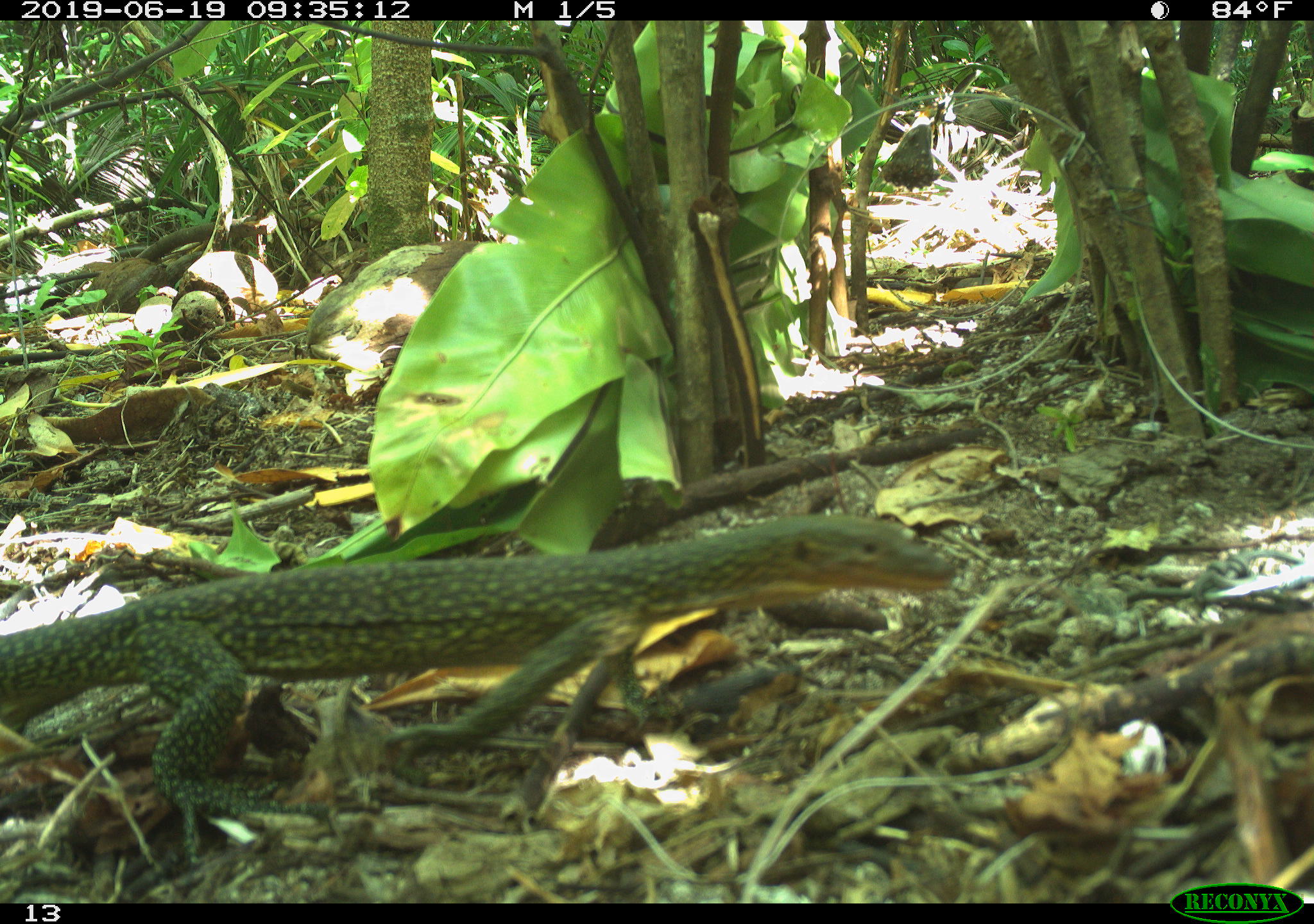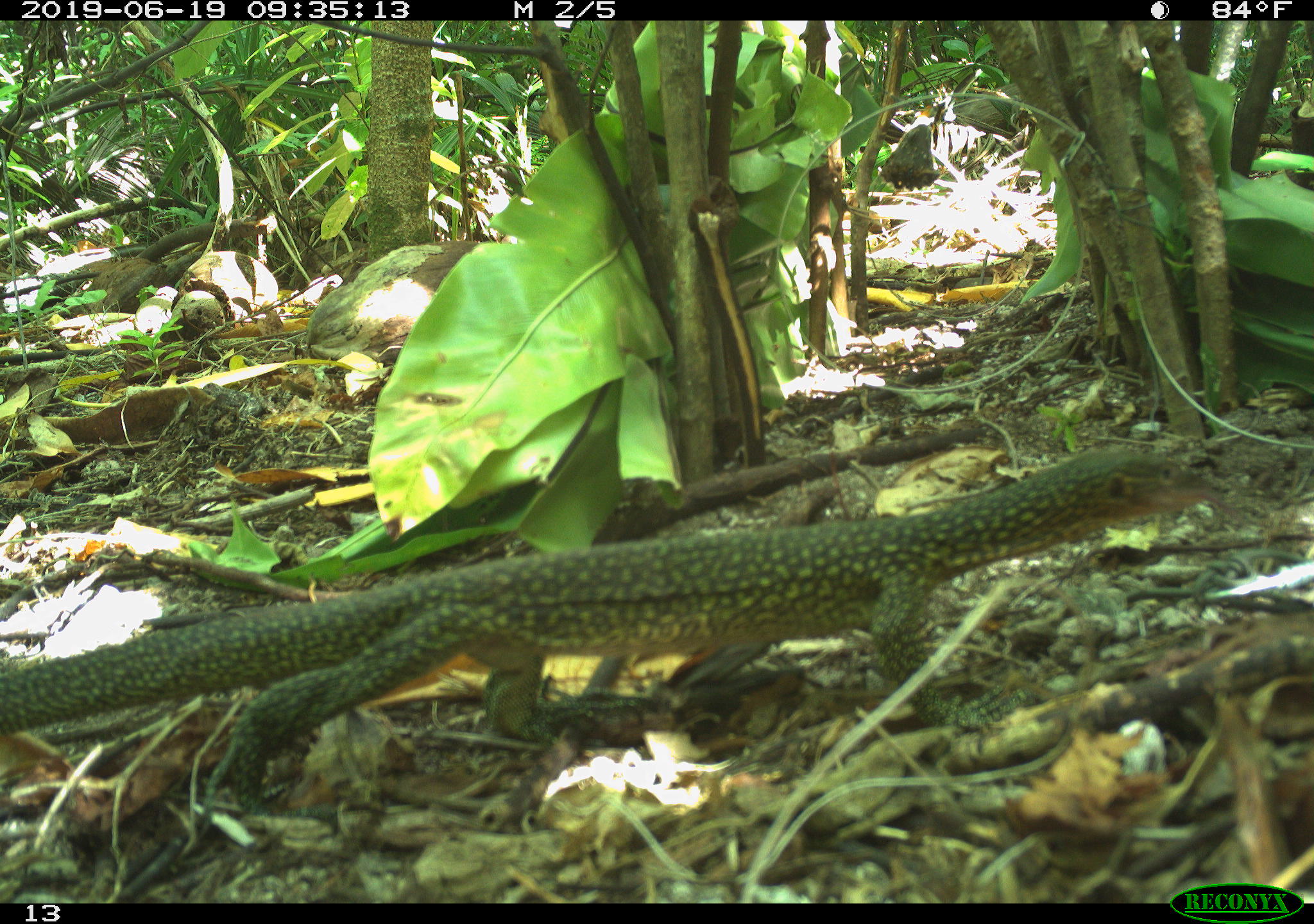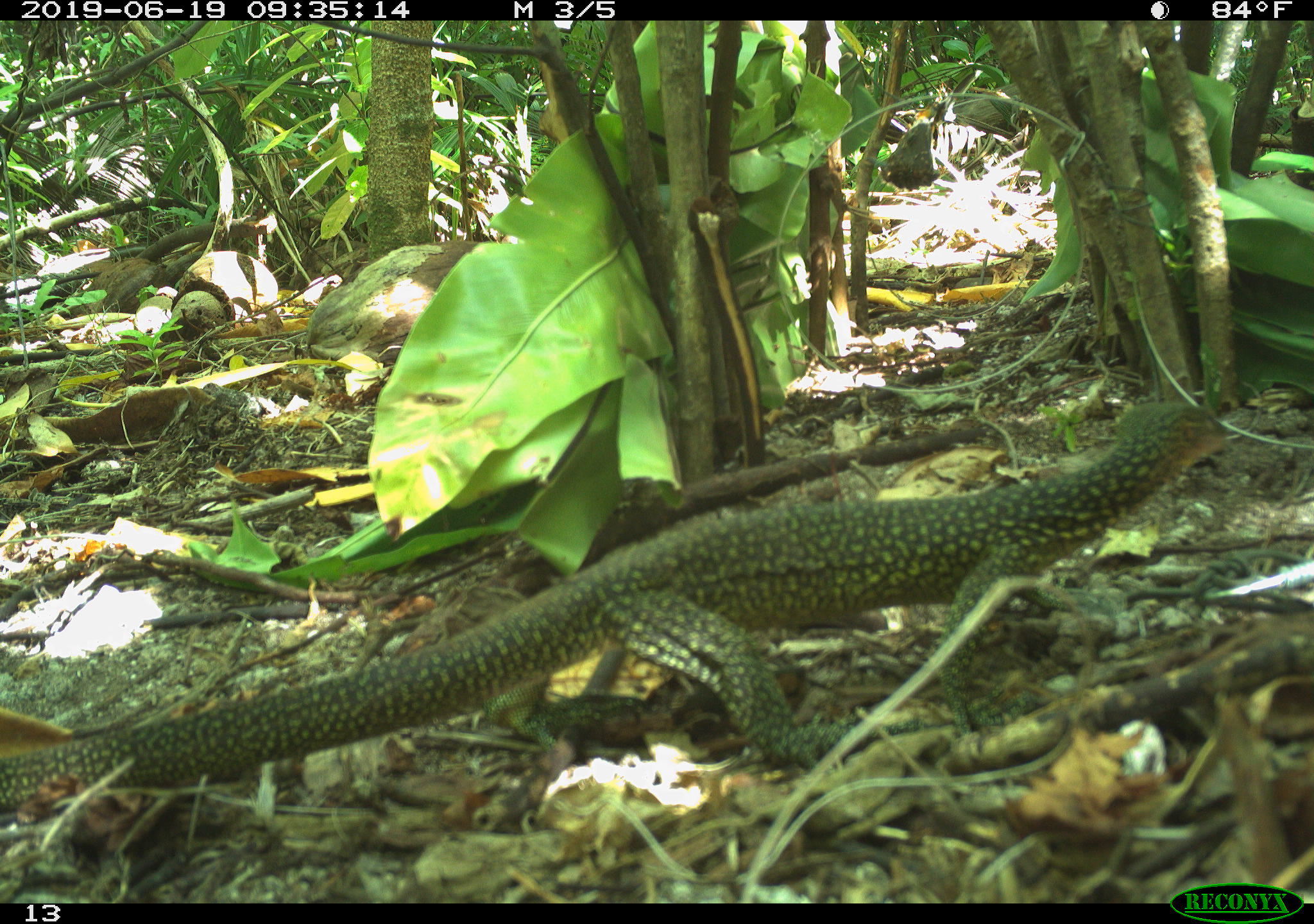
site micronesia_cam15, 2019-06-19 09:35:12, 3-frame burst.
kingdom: Animalia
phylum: Chordata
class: Reptilia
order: Squamata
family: Varanidae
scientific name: Varanidae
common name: monitor lizard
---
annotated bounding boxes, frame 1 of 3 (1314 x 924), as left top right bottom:
monitor lizard: 0 509 967 877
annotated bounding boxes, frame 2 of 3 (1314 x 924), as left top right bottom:
monitor lizard: 0 441 1213 830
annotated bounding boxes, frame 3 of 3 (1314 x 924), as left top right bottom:
monitor lizard: 5 400 1230 837